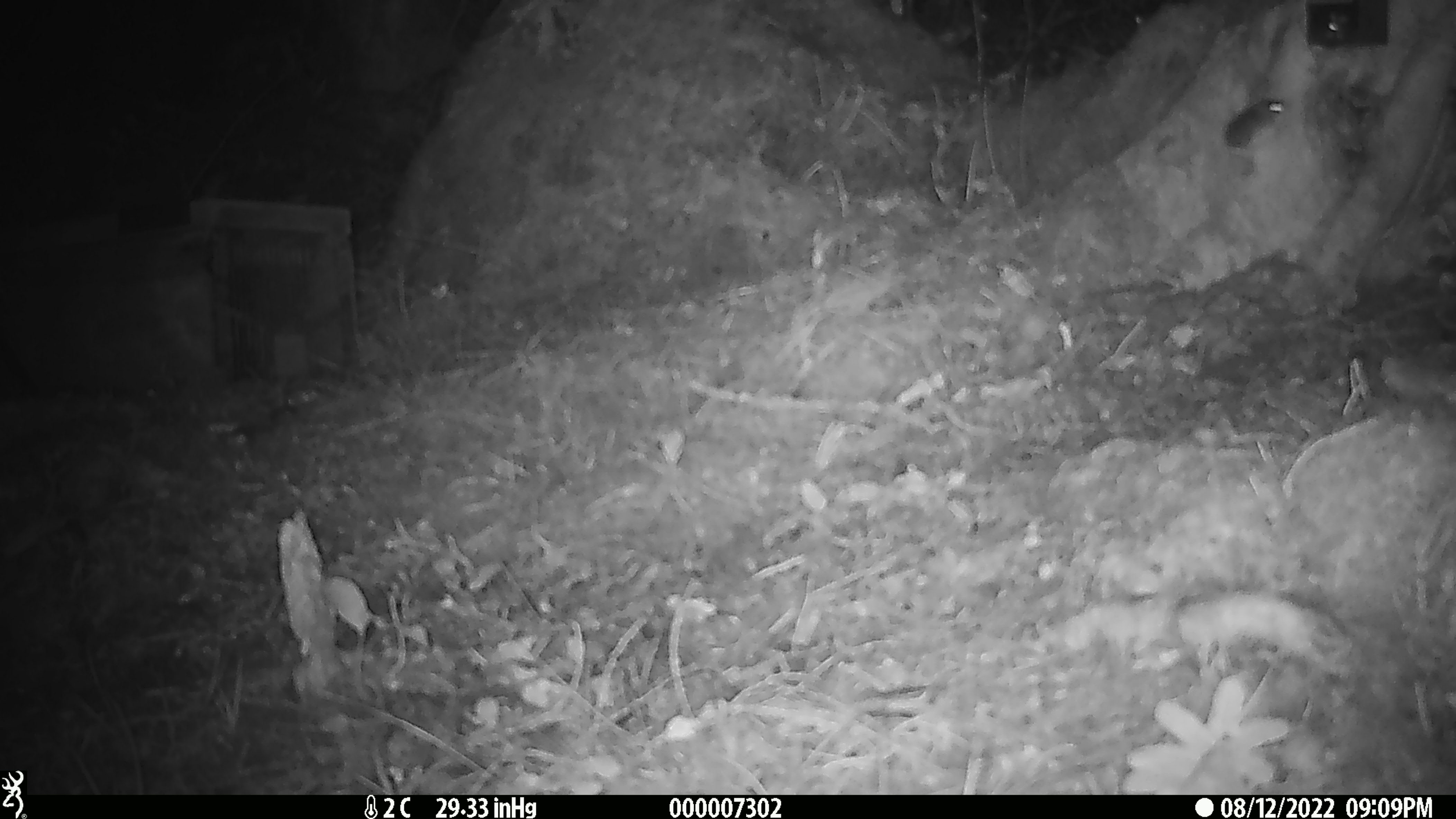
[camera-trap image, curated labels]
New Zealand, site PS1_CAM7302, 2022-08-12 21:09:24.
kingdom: Animalia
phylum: Chordata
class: Mammalia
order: Rodentia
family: Muridae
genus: Mus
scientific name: Mus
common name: mouse